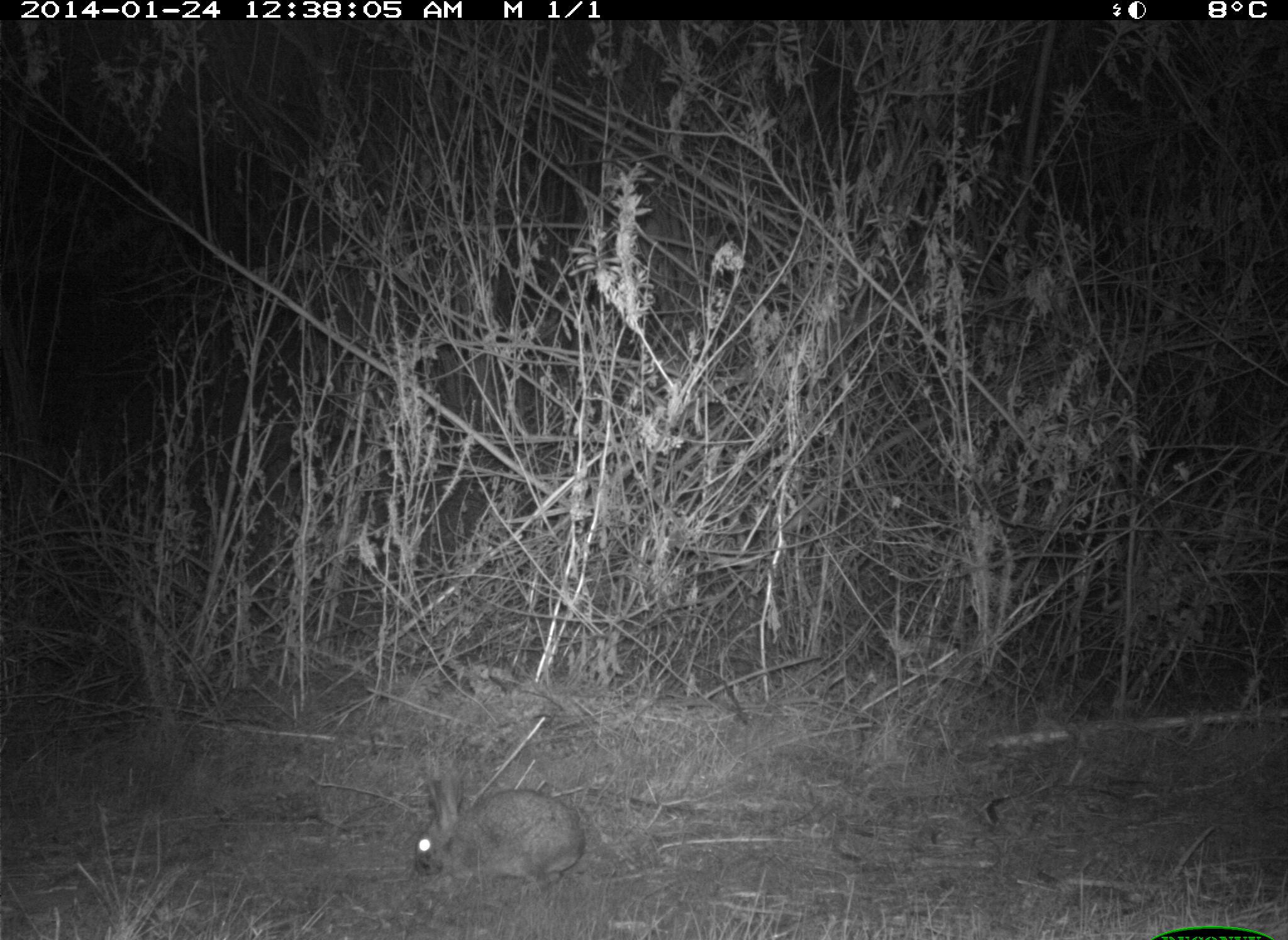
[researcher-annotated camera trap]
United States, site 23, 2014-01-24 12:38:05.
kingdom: Animalia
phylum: Chordata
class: Mammalia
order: Lagomorpha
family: Leporidae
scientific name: Leporidae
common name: rabbits and hares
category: rabbit